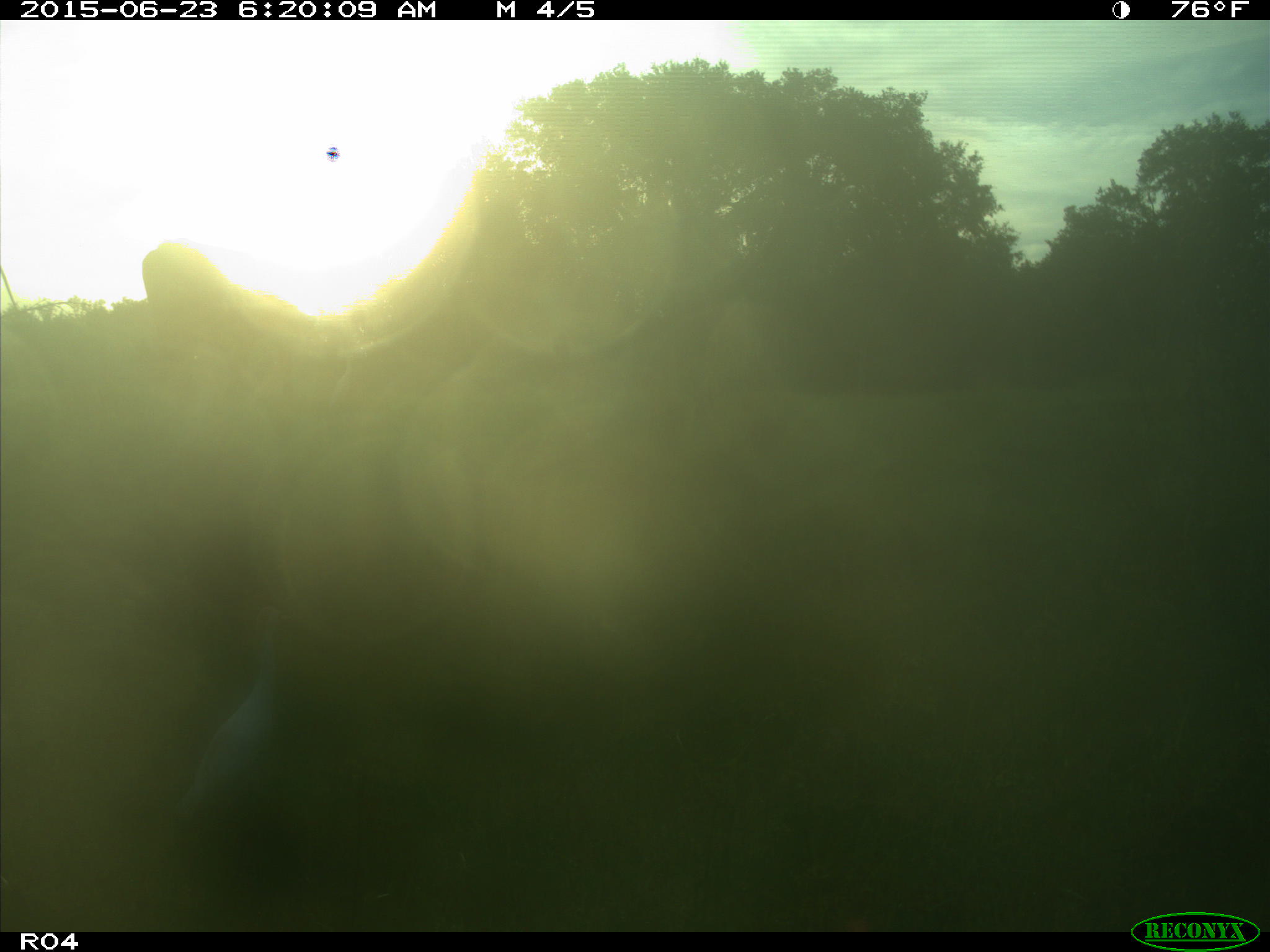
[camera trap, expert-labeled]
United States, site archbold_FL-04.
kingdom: Animalia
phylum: Chordata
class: Mammalia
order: Artiodactyla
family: Bovidae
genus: Bos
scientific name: Bos taurus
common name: domestic cow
Bos taurus (domestic cow).